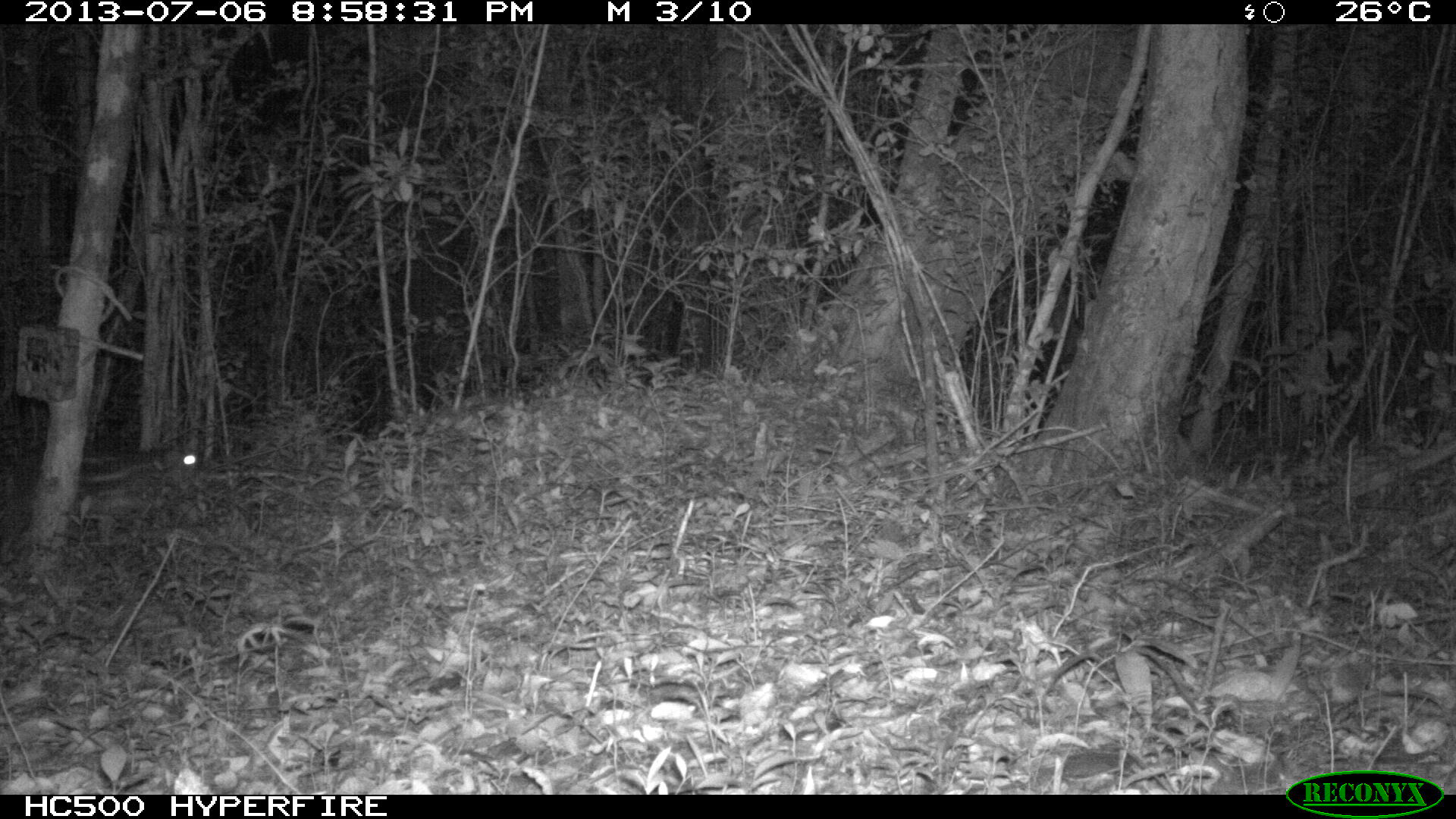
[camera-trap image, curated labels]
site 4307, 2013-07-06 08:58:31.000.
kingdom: Animalia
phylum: Chordata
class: Mammalia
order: Rodentia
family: Cuniculidae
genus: Cuniculus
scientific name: Cuniculus paca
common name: lowland paca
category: agouti paca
Agouti paca (lowland paca) (Cuniculus paca), count 1.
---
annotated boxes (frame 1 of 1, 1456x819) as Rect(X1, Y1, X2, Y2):
agouti paca: Rect(74, 427, 202, 525)